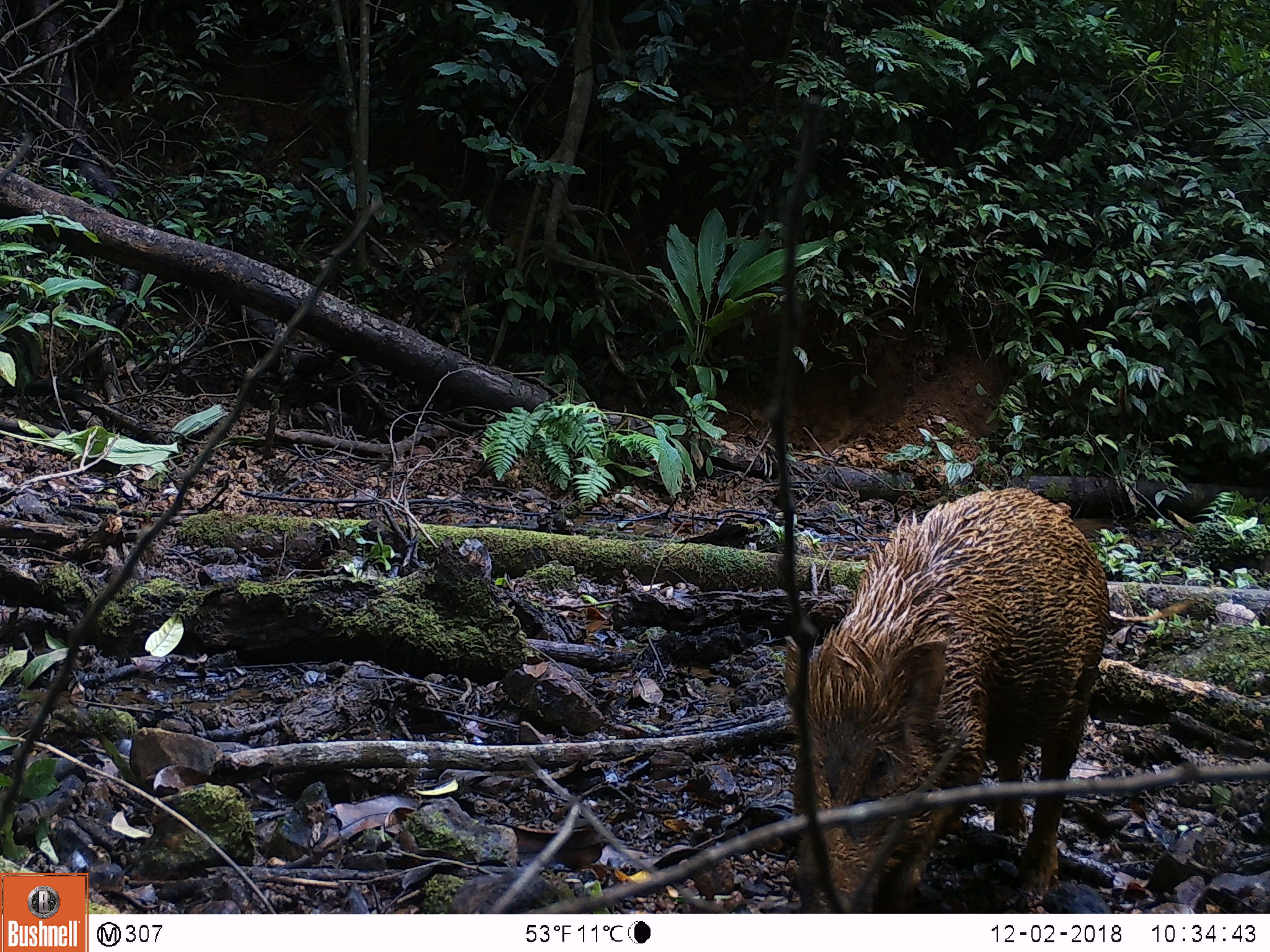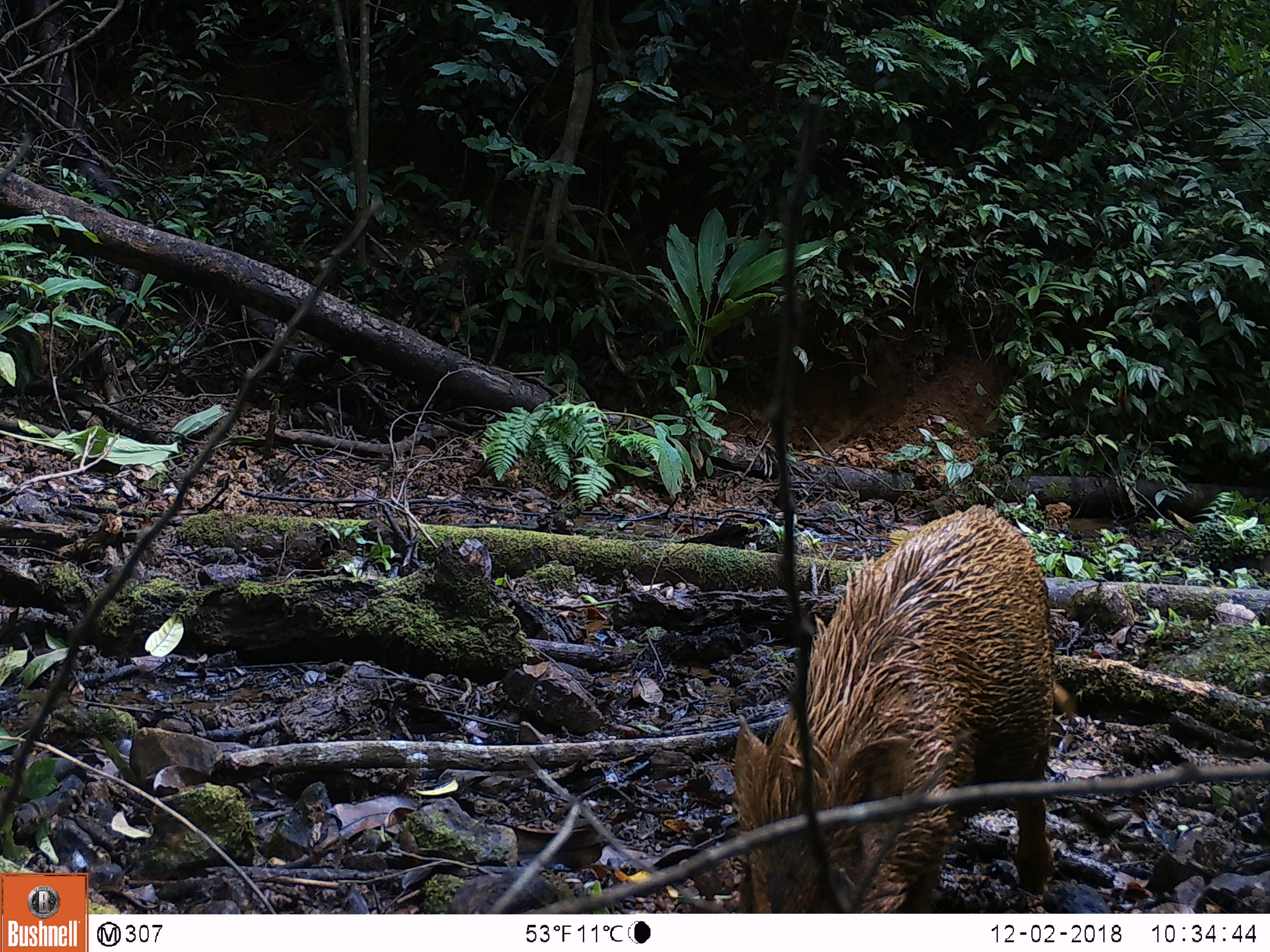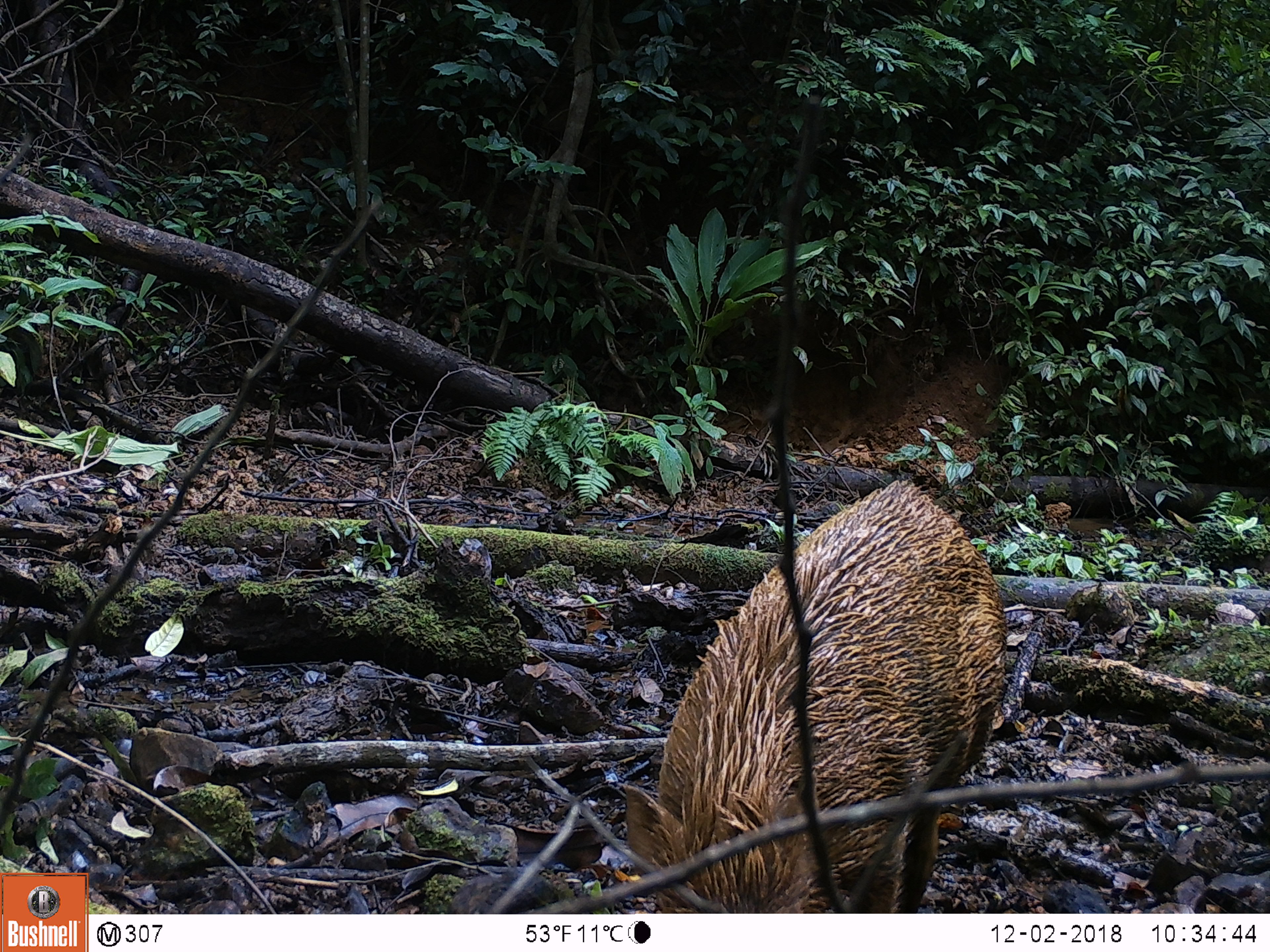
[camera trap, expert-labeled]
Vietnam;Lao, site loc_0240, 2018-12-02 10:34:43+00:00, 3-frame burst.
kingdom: Animalia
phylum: Chordata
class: Mammalia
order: Artiodactyla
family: Suidae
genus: Sus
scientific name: Sus scrofa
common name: eurasian wild pig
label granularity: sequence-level